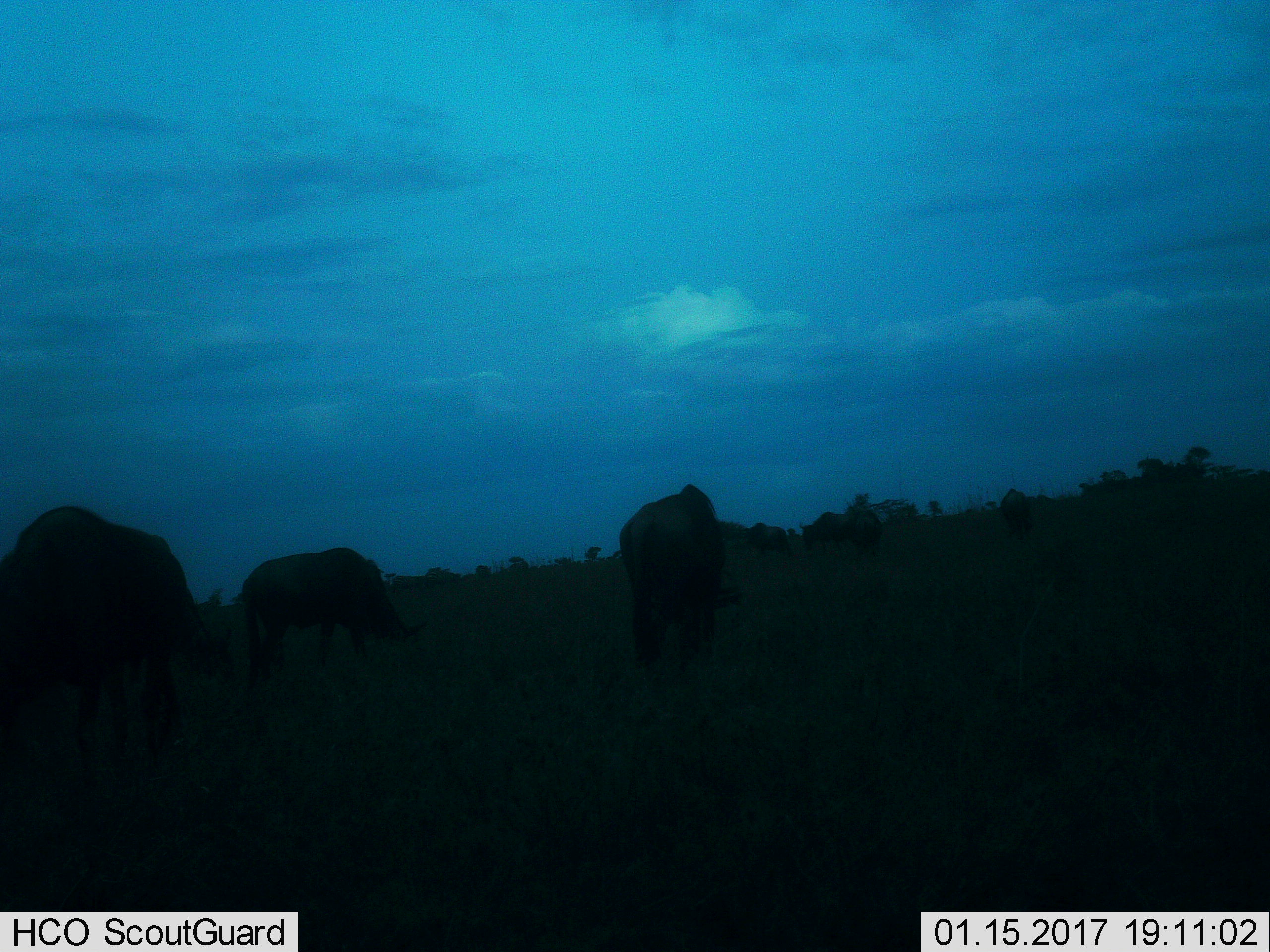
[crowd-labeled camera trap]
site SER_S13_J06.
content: unidentified animal